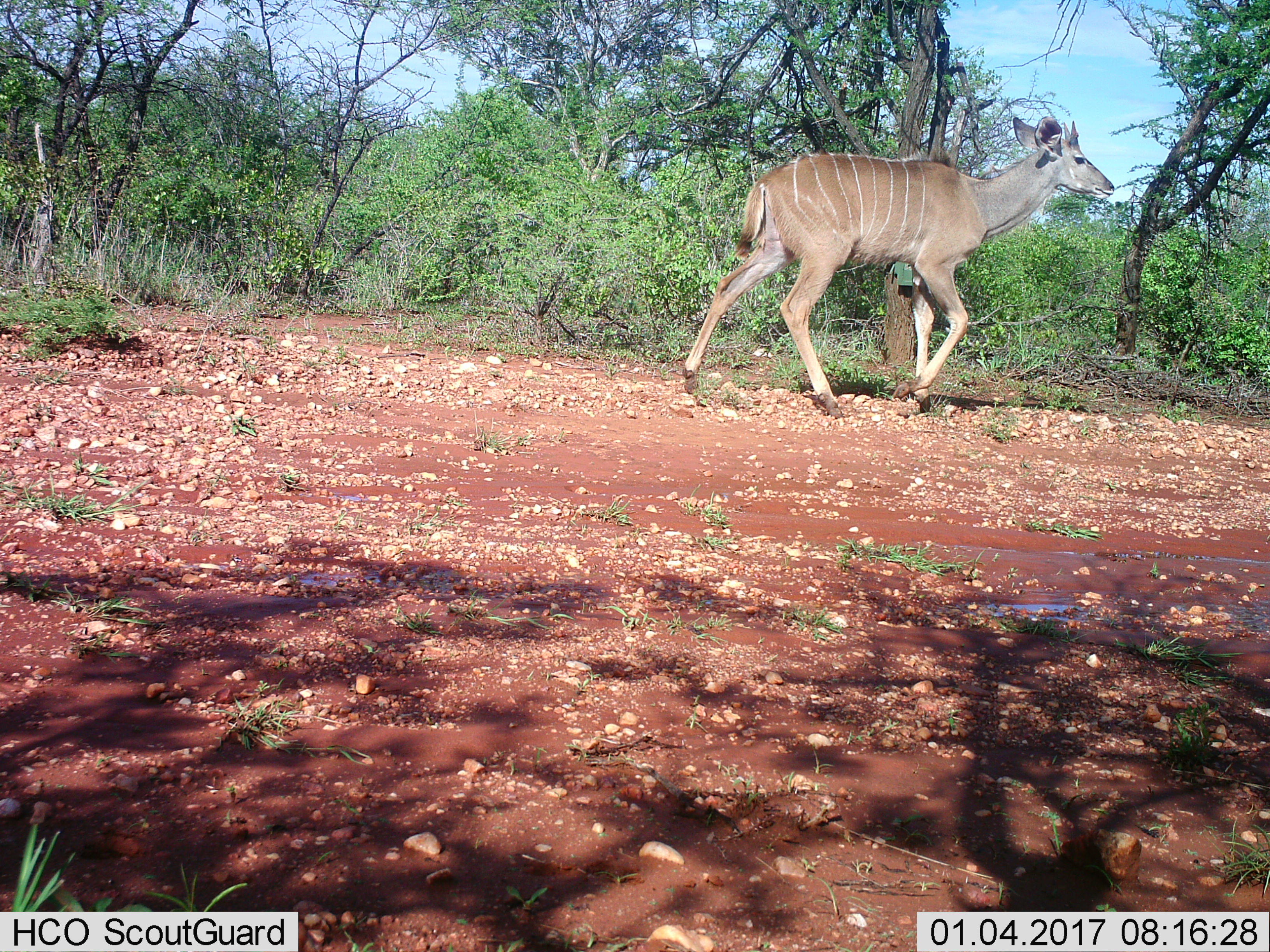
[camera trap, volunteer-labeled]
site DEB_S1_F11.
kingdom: Animalia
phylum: Chordata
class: Mammalia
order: Artiodactyla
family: Bovidae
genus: Tragelaphus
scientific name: Tragelaphus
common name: kudu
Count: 1.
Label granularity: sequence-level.